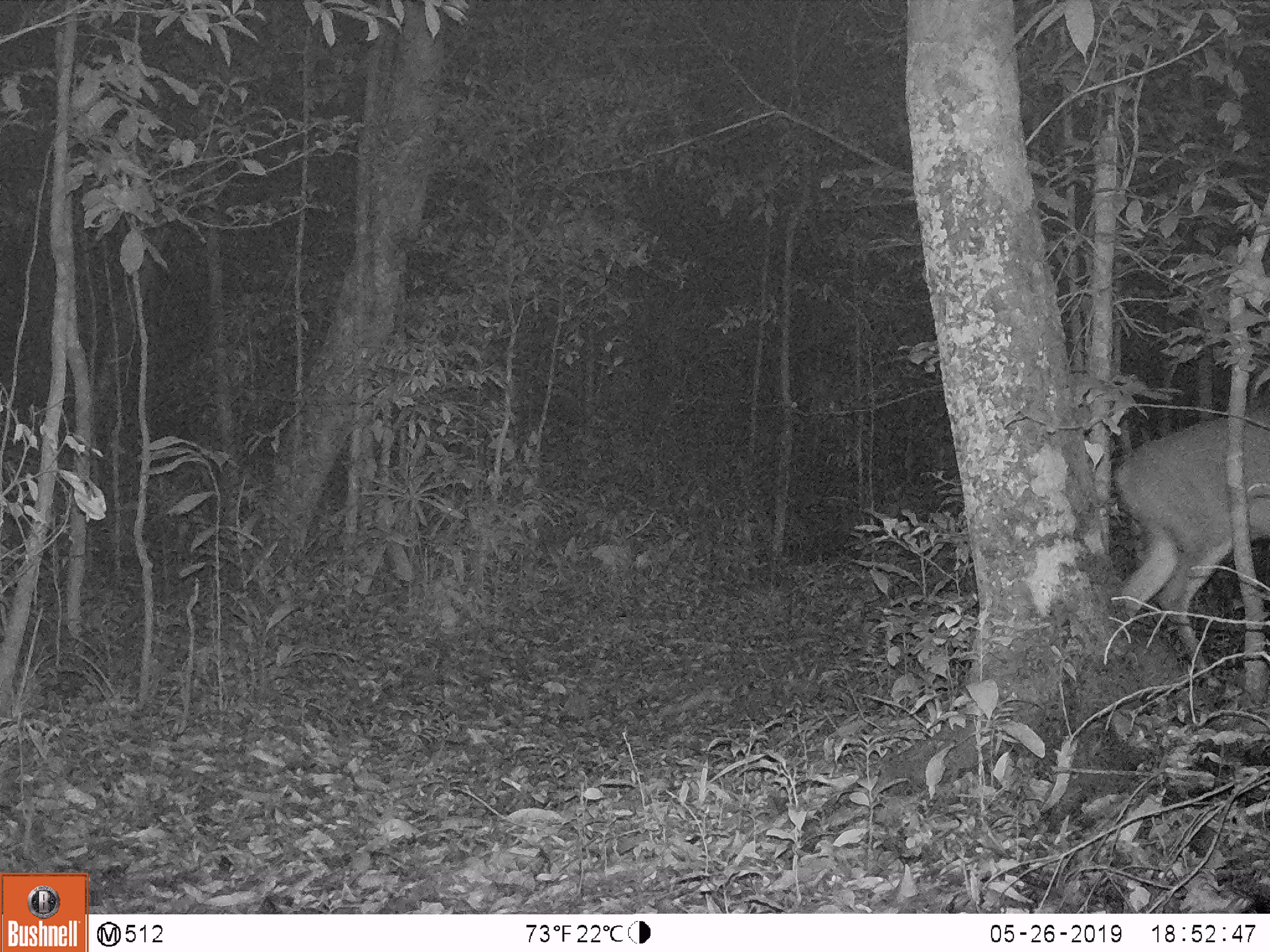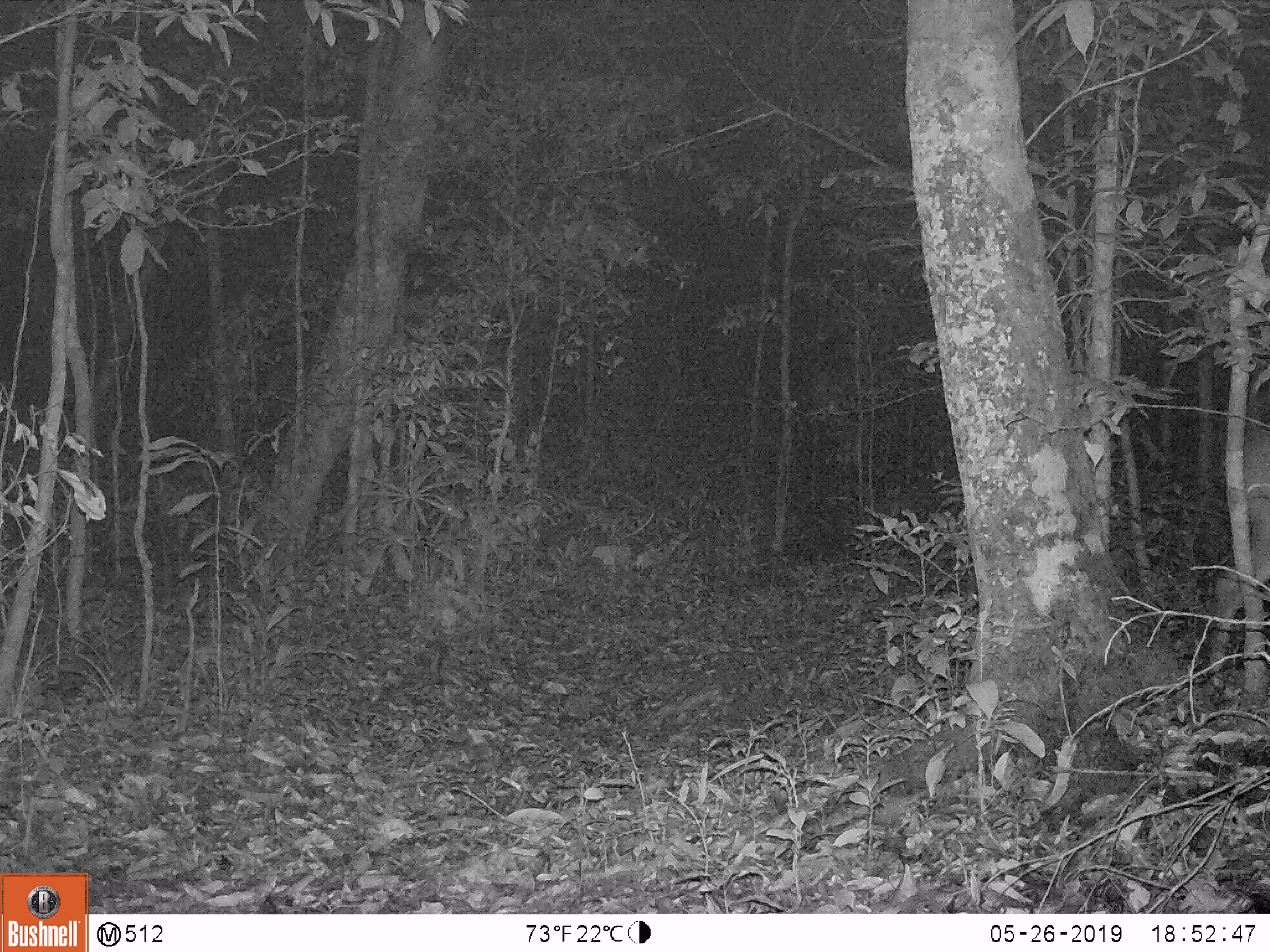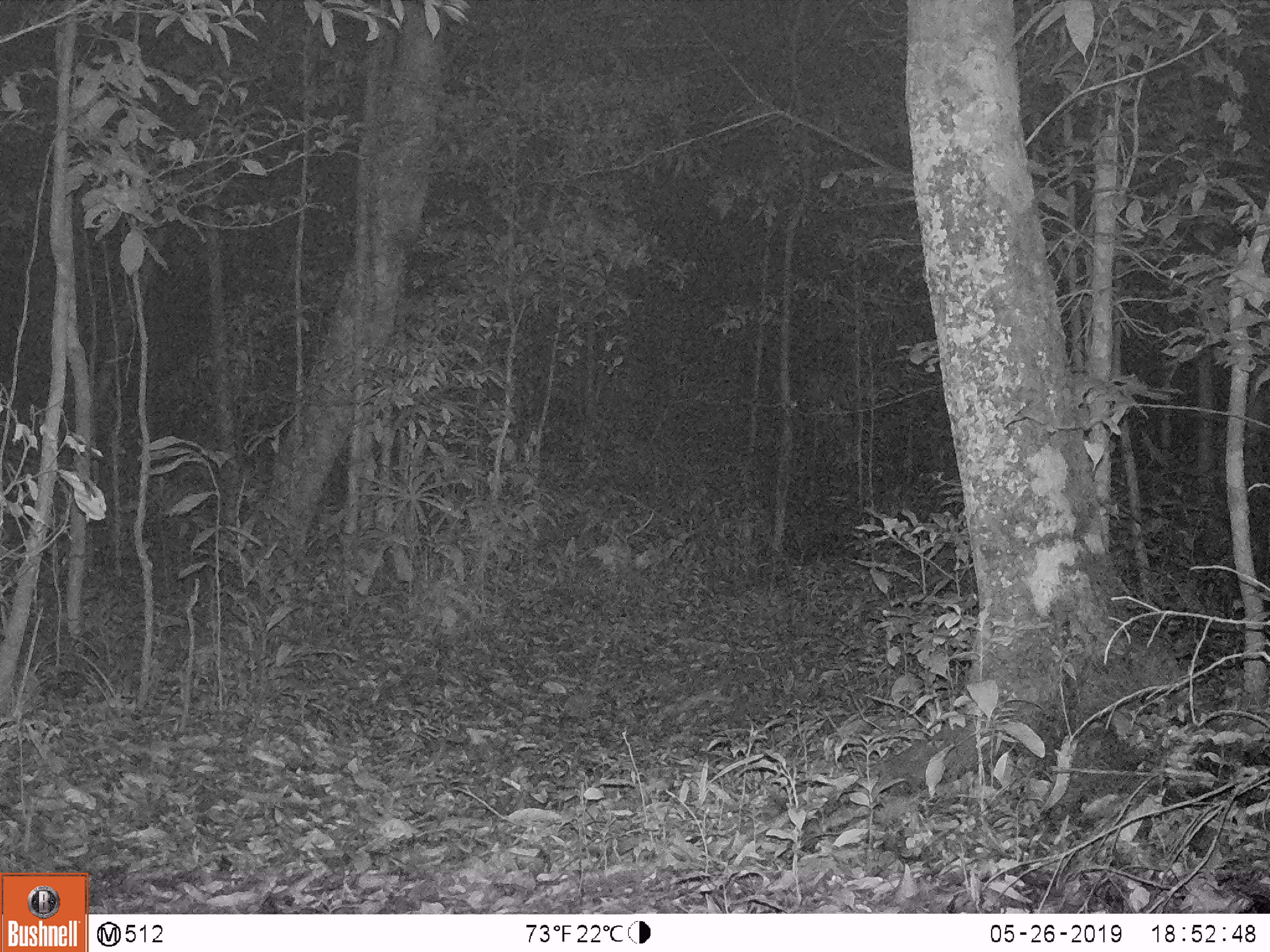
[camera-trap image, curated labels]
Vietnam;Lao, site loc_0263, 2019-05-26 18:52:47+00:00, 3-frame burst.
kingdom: Animalia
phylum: Chordata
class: Mammalia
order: Artiodactyla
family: Cervidae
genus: Muntiacus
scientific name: Muntiacus vuquangensis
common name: large-antlered muntjac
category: large antlered muntjac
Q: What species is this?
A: Large antlered muntjac (large-antlered muntjac) (Muntiacus vuquangensis).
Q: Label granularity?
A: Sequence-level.